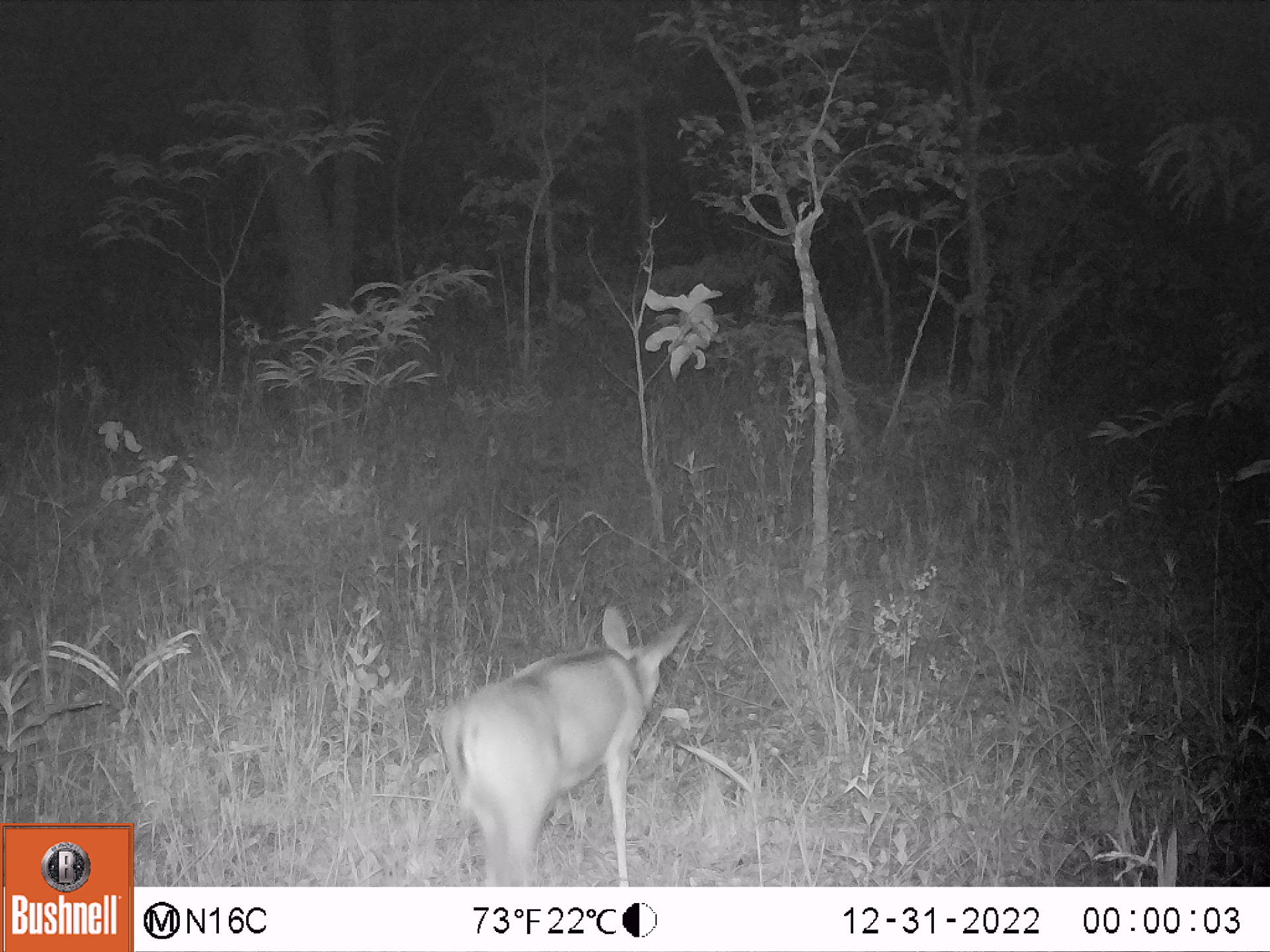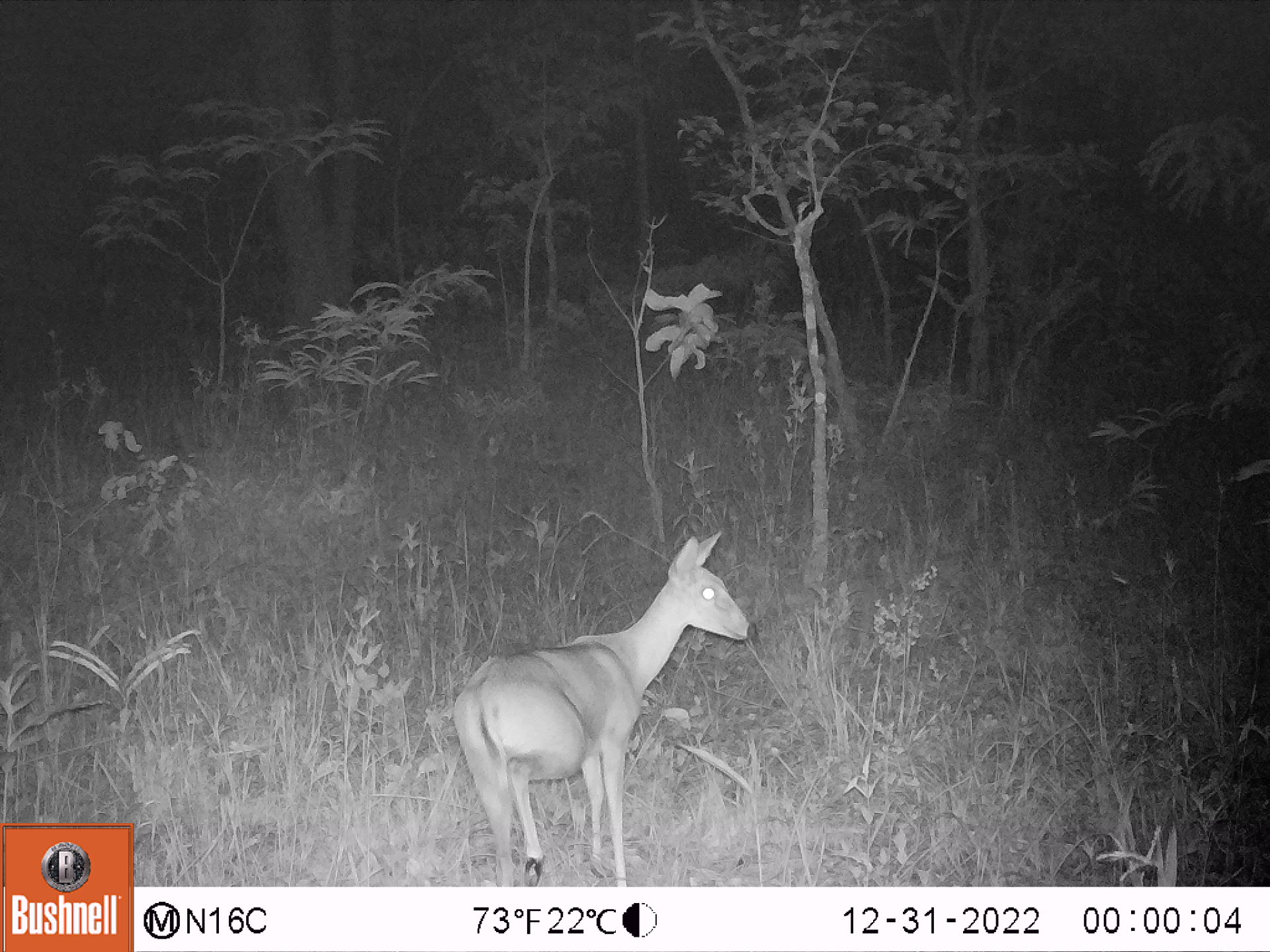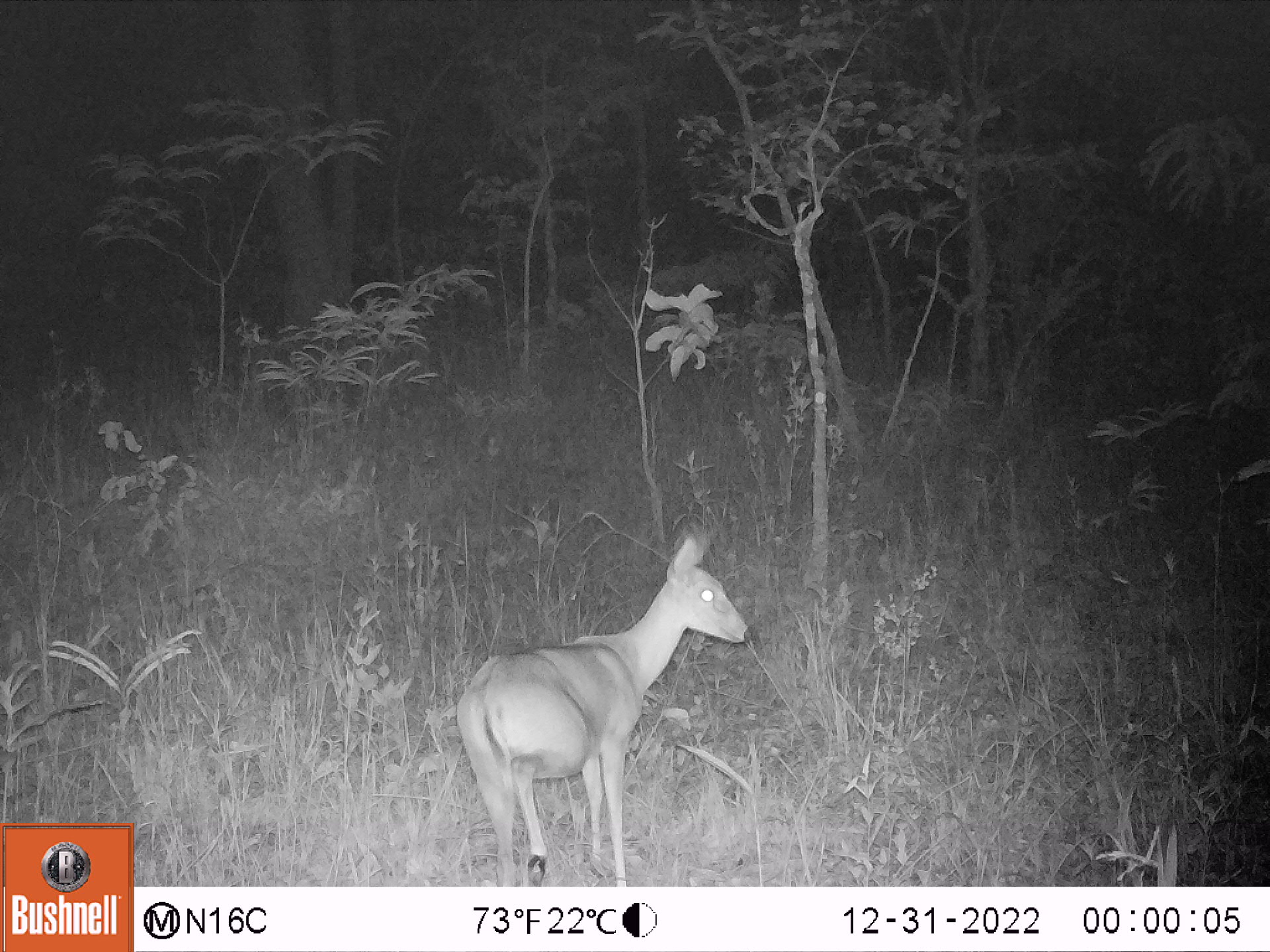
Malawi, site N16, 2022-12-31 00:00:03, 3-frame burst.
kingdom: Animalia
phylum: Chordata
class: Mammalia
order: Artiodactyla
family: Bovidae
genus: Sylvicapra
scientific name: Sylvicapra grimmia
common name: common duiker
Common duiker (Sylvicapra grimmia), count 1.